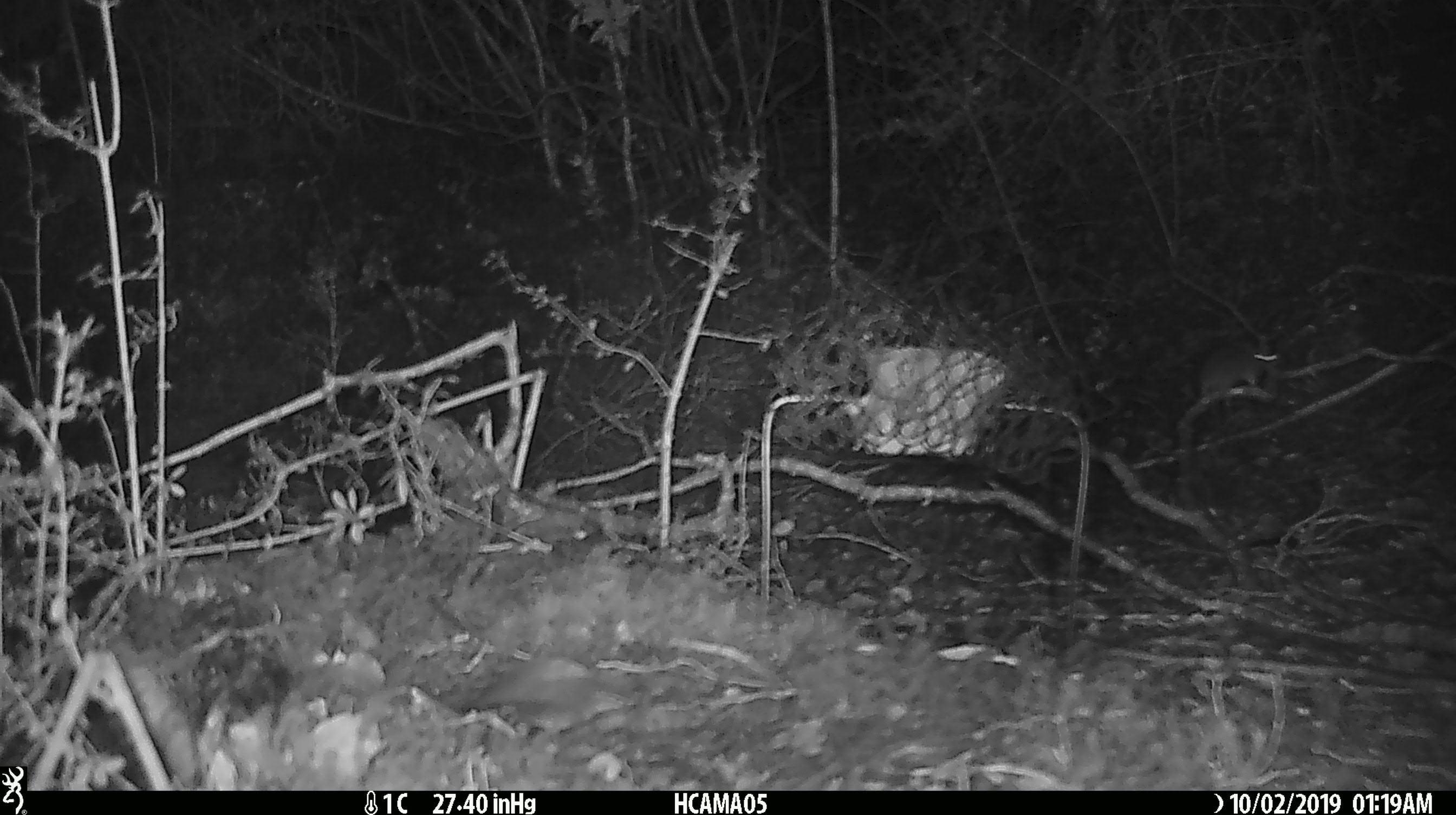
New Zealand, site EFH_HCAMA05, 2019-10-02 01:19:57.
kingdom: Animalia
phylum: Chordata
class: Mammalia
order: Rodentia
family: Muridae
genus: Mus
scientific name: Mus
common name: mouse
Mouse (Mus).